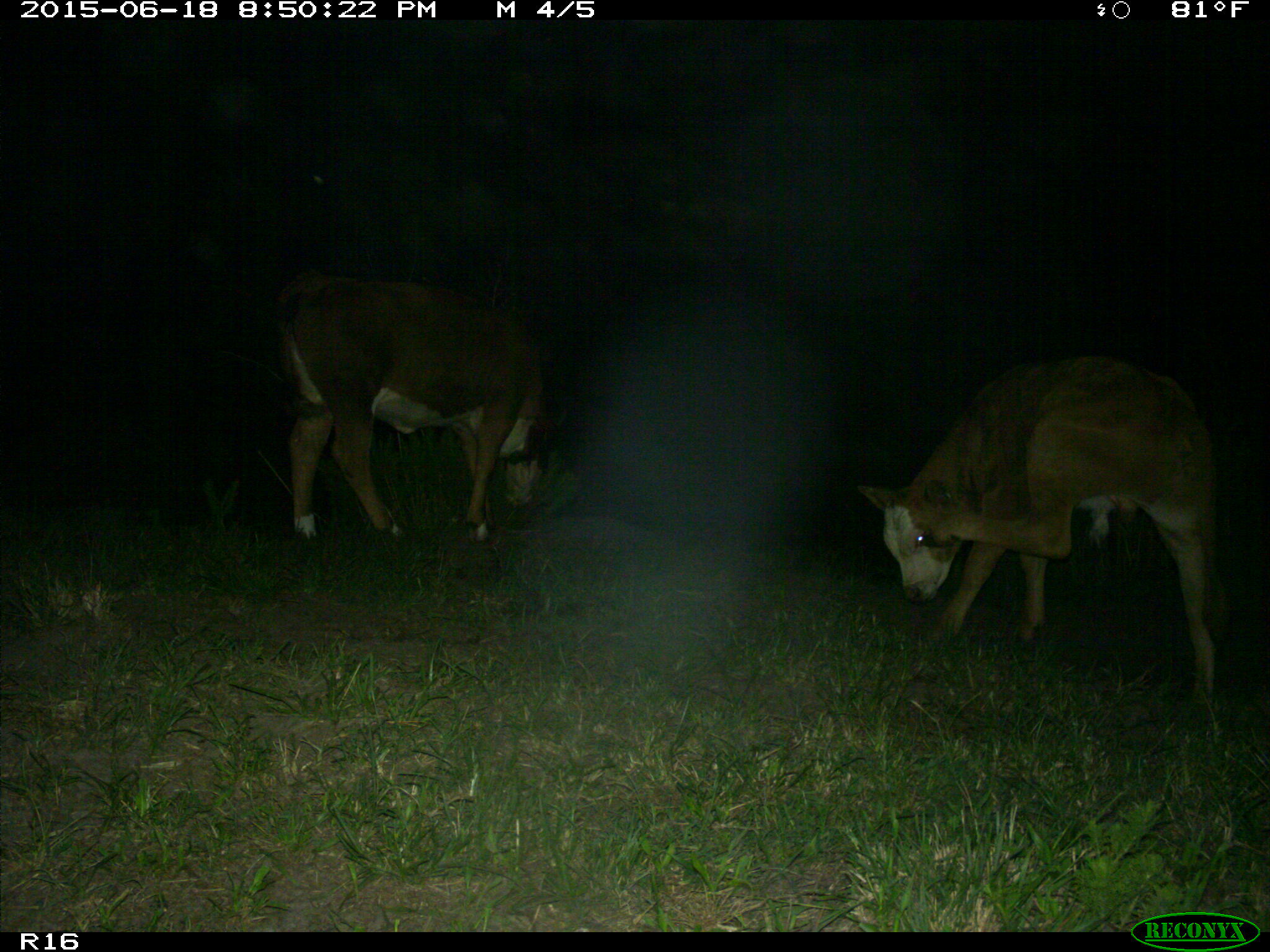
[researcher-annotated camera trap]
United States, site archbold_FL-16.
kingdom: Animalia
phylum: Chordata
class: Mammalia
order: Artiodactyla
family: Bovidae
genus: Bos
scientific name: Bos taurus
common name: domestic cow